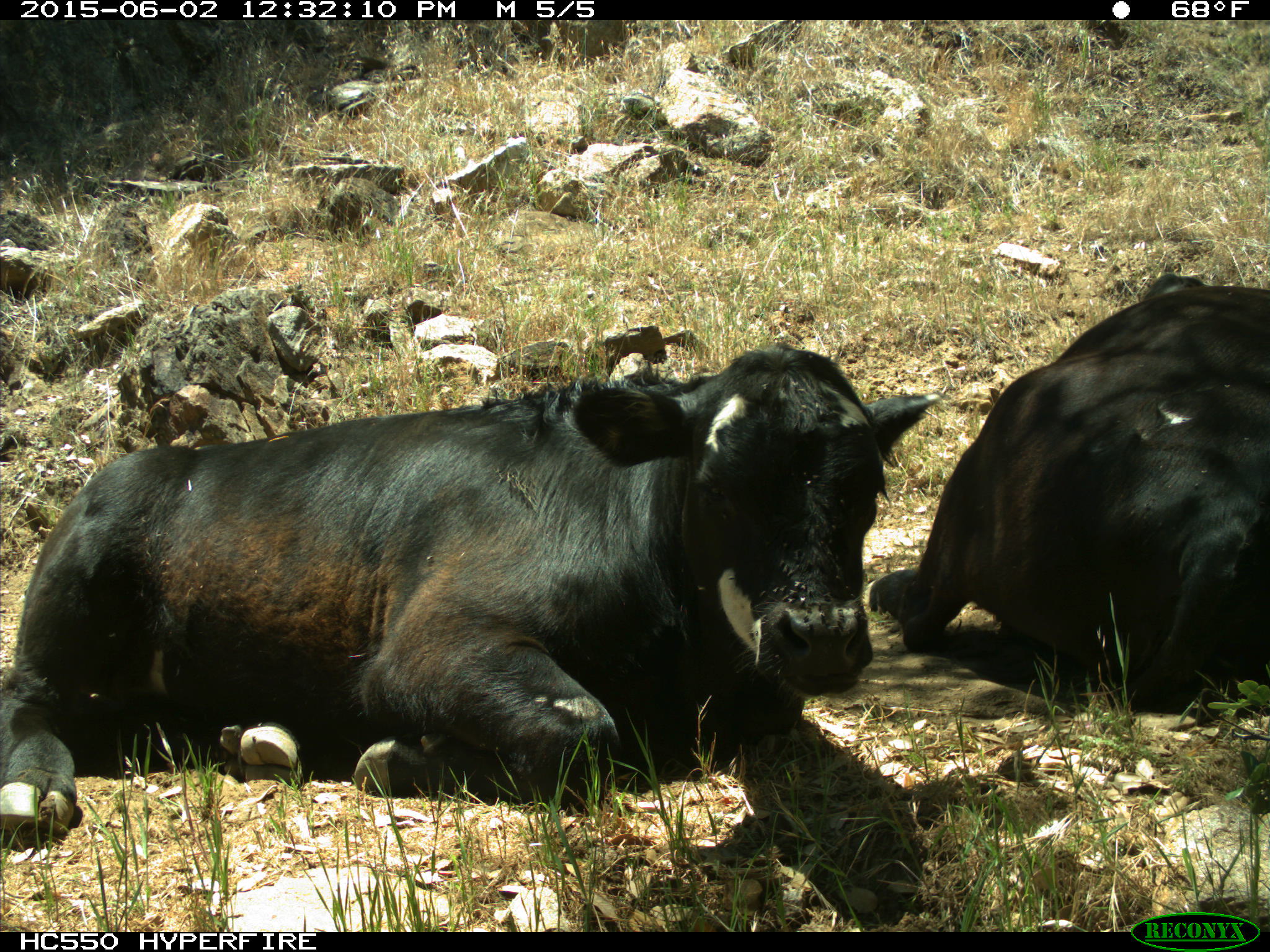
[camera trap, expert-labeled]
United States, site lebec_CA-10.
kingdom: Animalia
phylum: Chordata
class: Mammalia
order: Artiodactyla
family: Bovidae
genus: Bos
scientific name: Bos taurus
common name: domestic cow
Bos taurus (domestic cow).